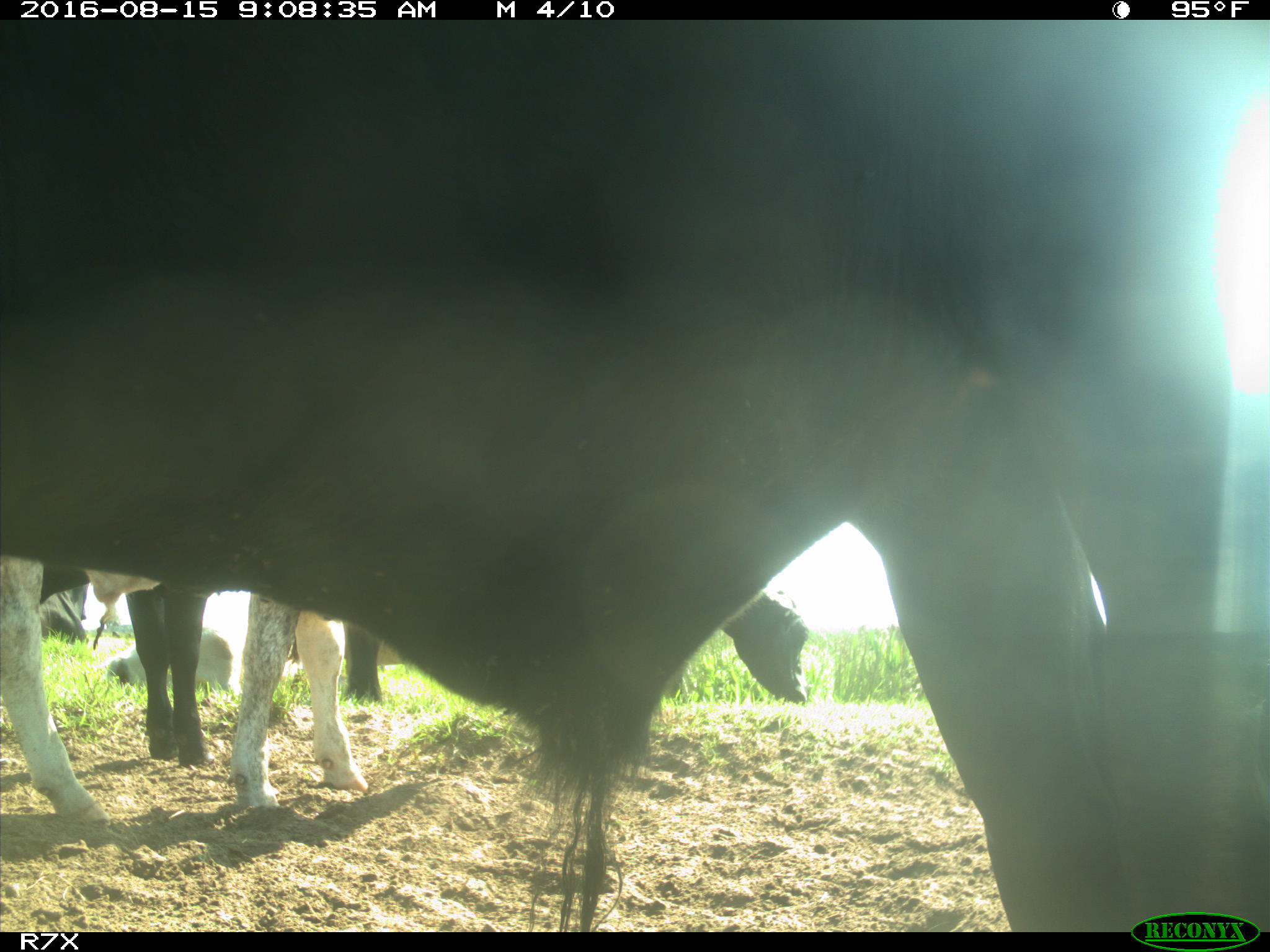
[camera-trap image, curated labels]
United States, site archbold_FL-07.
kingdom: Animalia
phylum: Chordata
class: Mammalia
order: Artiodactyla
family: Bovidae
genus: Bos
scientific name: Bos taurus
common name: domestic cow